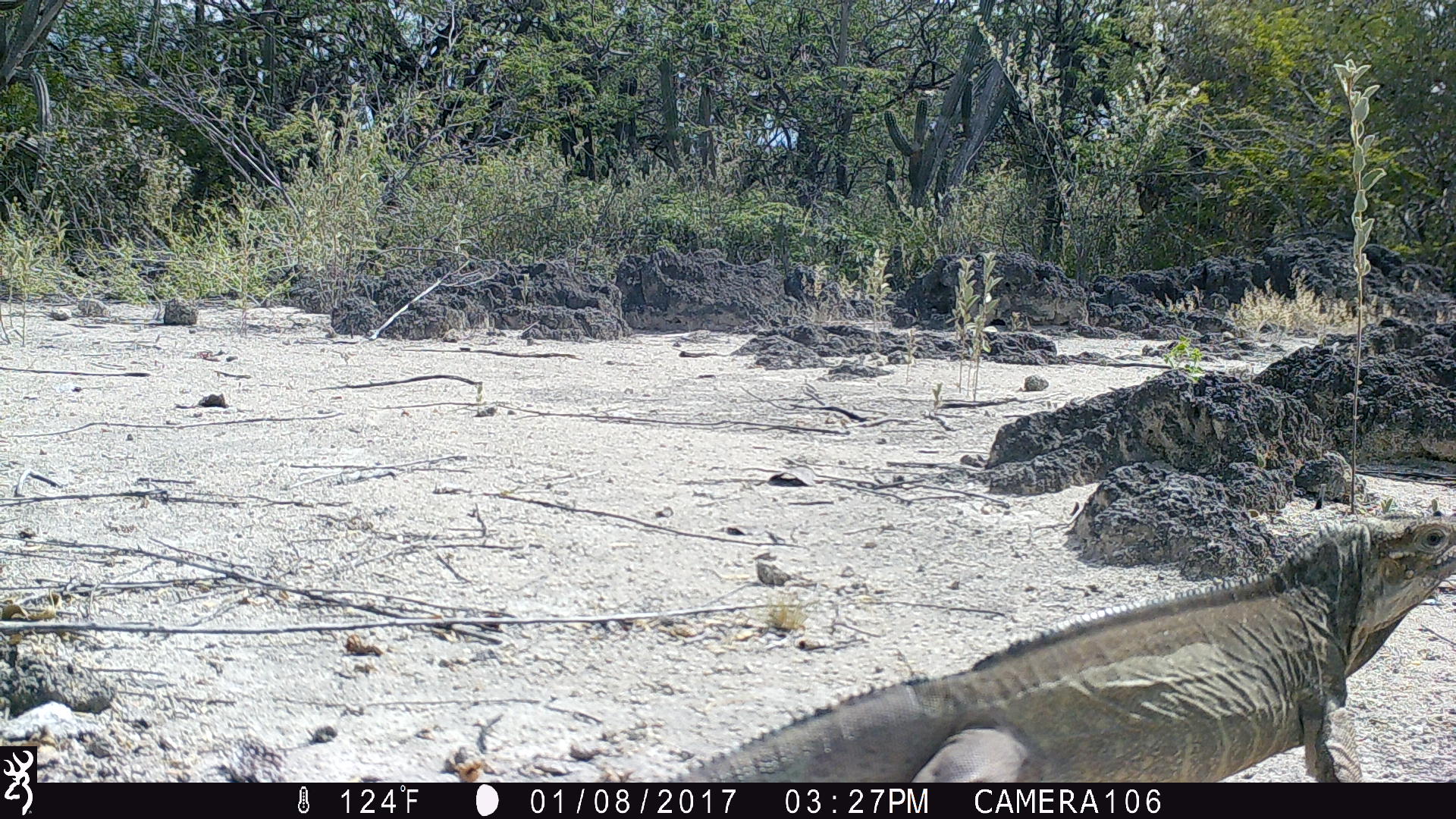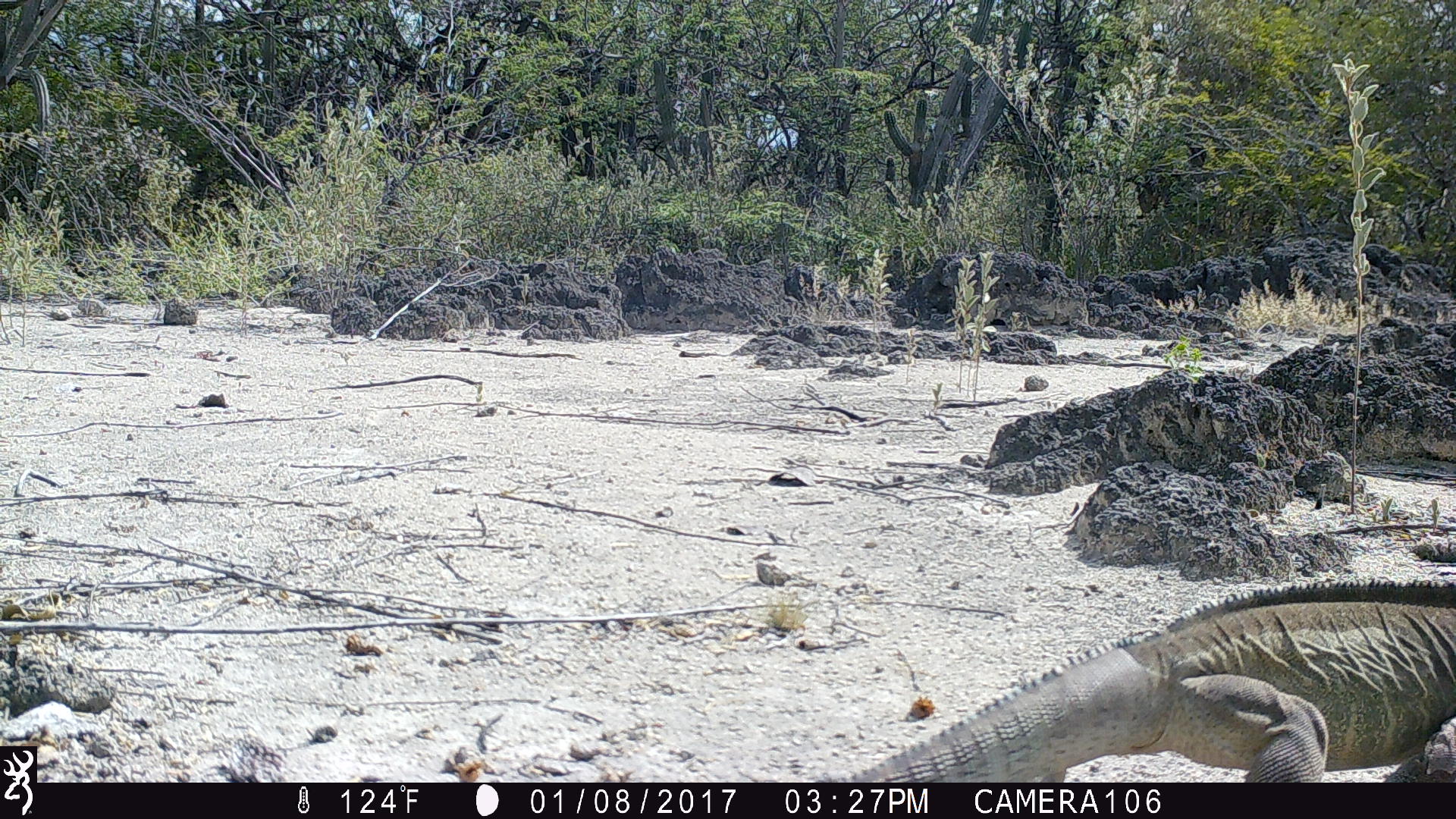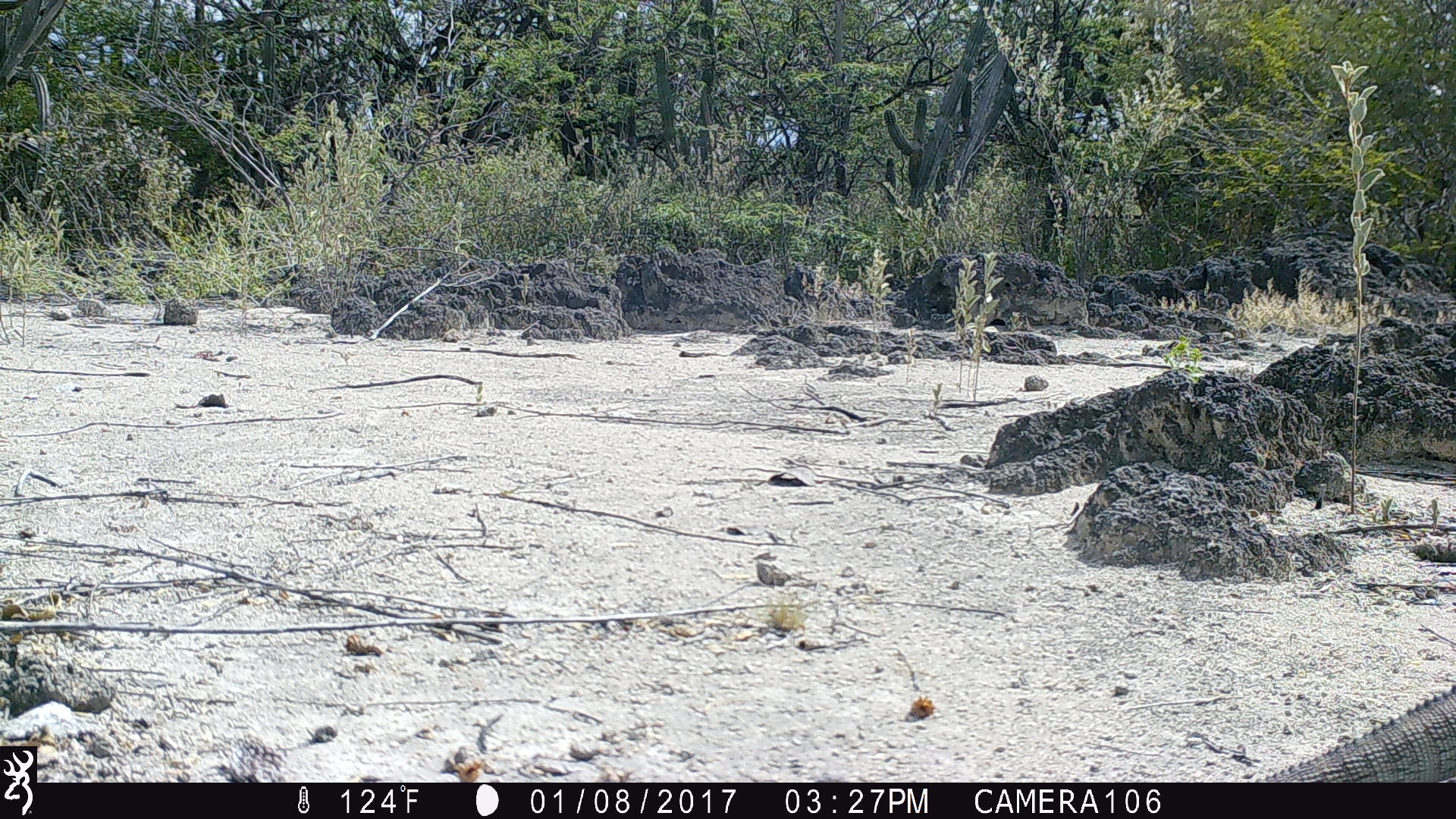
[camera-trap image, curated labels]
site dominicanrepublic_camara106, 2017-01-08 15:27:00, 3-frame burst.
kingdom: Animalia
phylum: Chordata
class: Reptilia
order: Squamata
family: Iguanidae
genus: Iguana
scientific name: Iguana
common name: typical iguanas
Iguana (typical iguanas).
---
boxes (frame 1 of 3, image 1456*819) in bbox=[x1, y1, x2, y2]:
iguana: bbox=[661, 507, 1456, 781]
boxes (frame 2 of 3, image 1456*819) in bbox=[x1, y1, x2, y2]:
iguana: bbox=[844, 592, 1455, 780]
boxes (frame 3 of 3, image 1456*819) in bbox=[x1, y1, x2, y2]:
iguana: bbox=[1247, 681, 1456, 783]